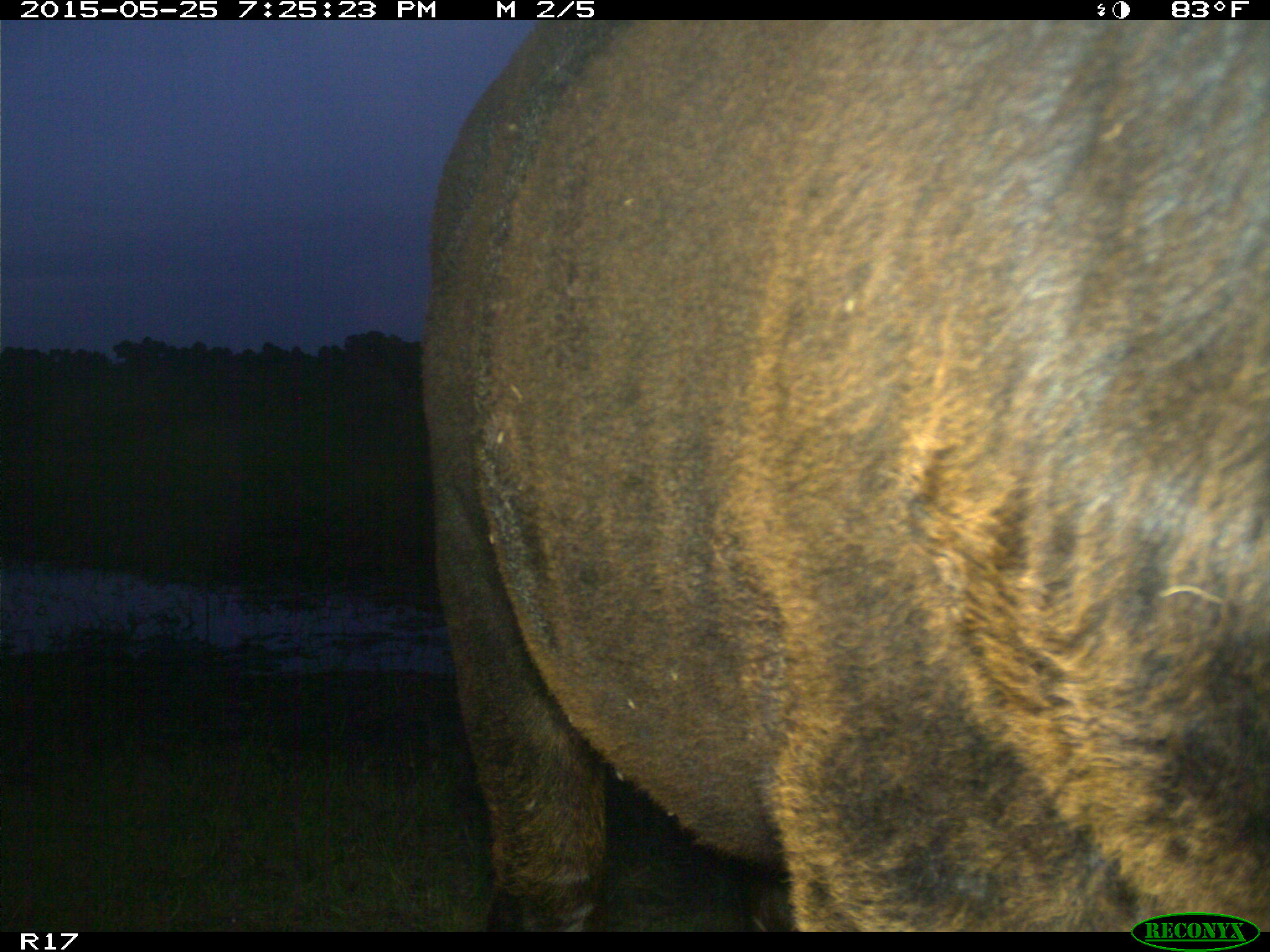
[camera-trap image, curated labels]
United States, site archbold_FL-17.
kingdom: Animalia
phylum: Chordata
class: Mammalia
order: Artiodactyla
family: Bovidae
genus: Bos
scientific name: Bos taurus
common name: domestic cow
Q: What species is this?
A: Bos taurus (domestic cow).